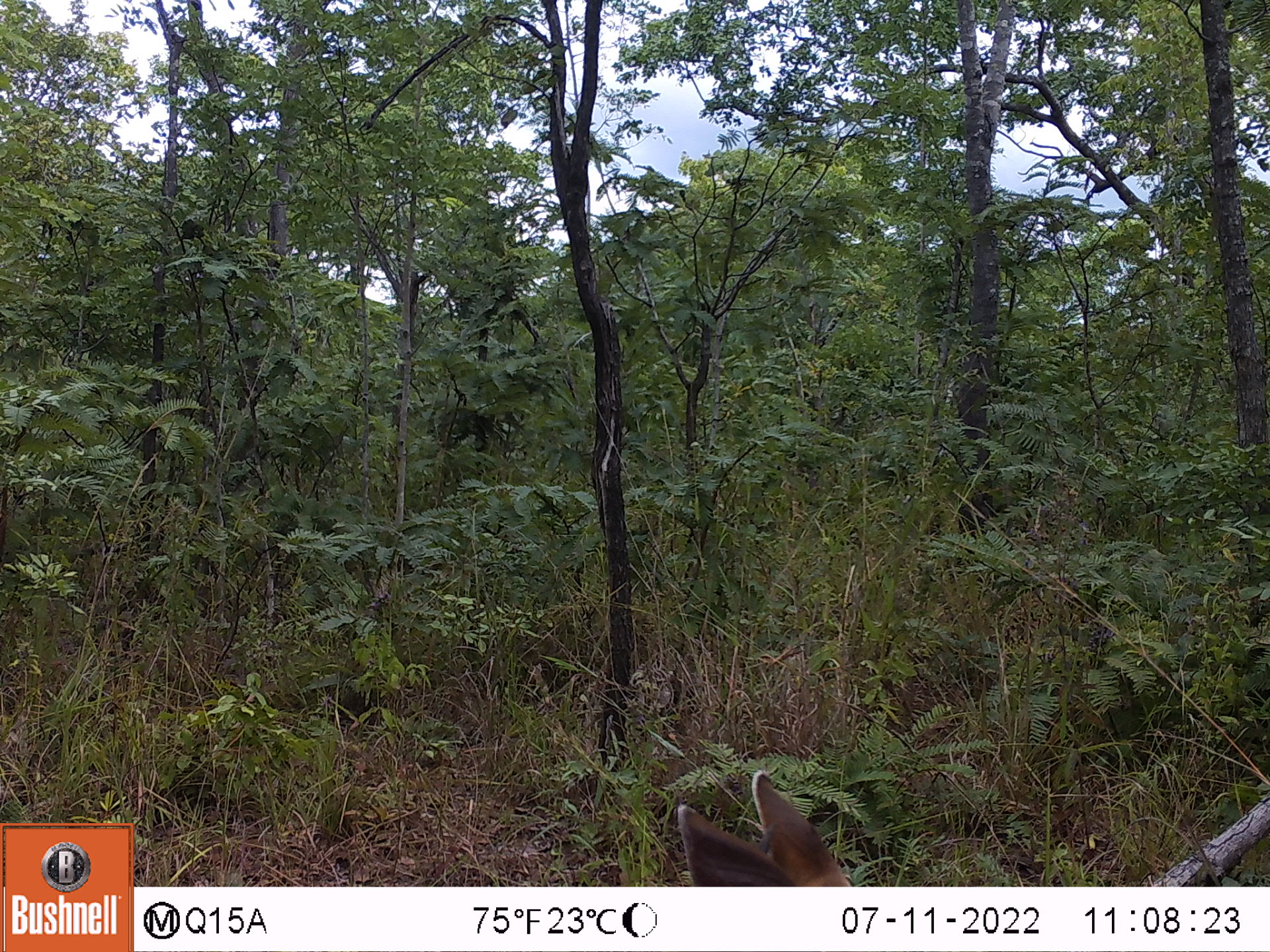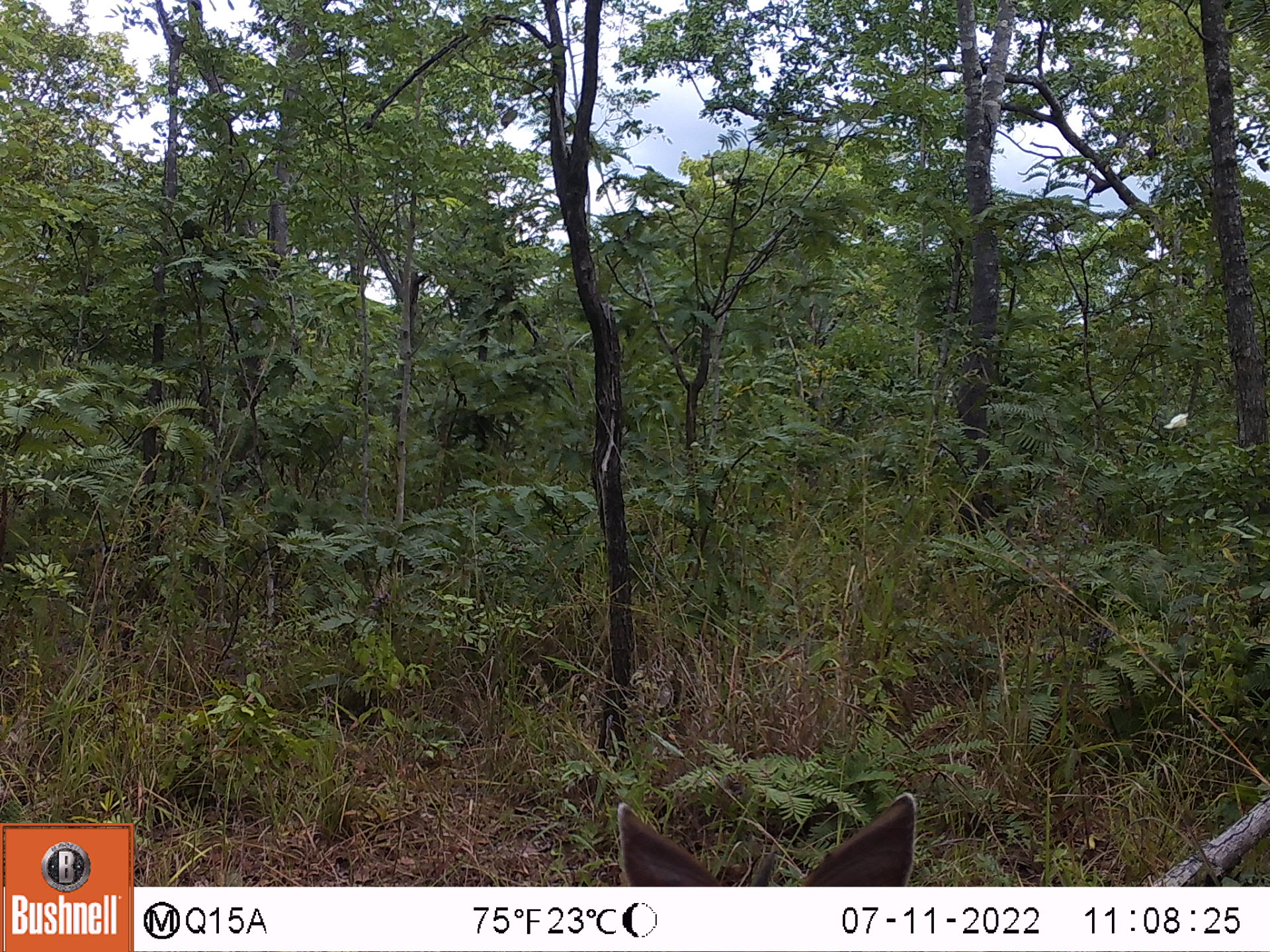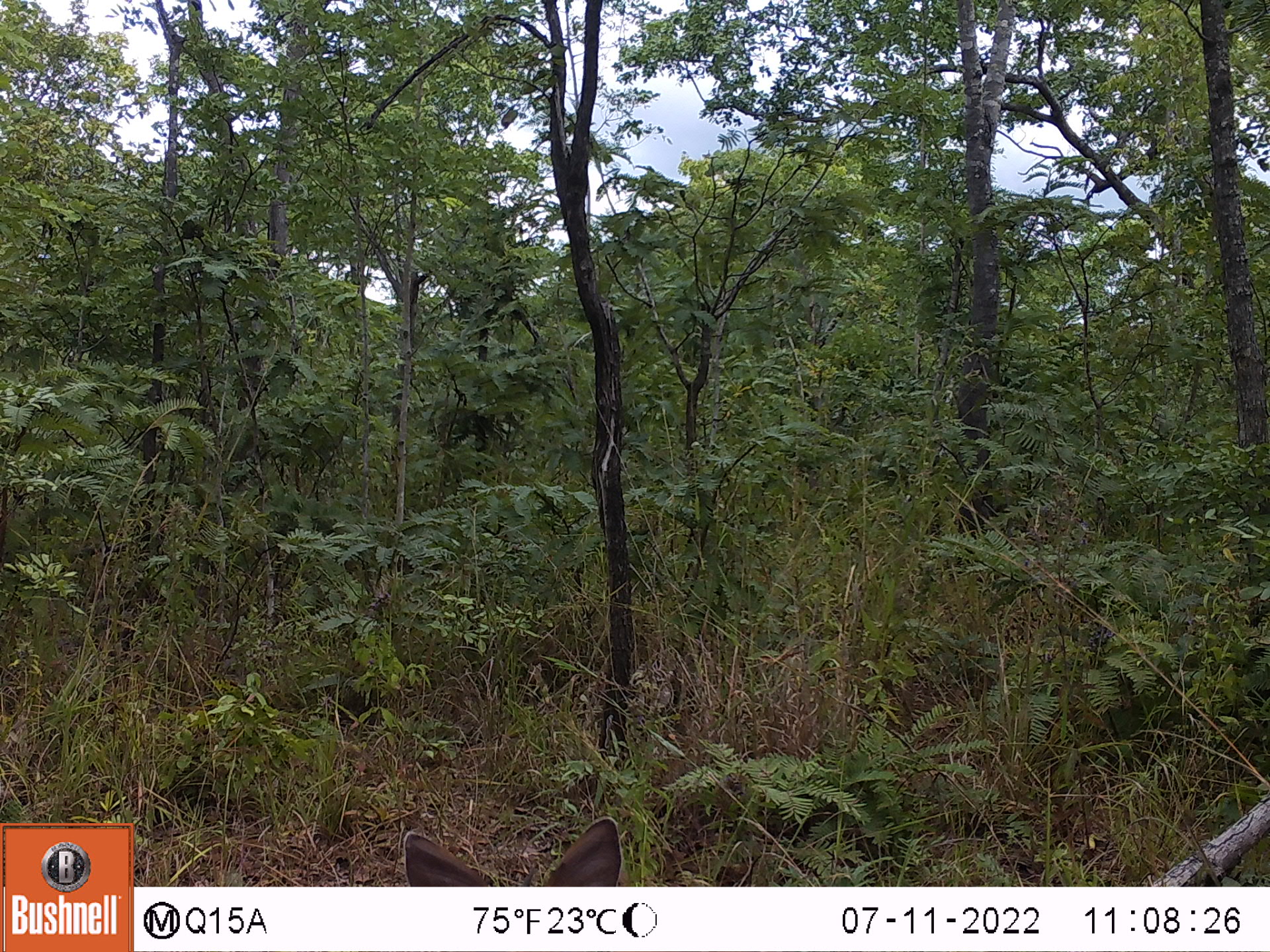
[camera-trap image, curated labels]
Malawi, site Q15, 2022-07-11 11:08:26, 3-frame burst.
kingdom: Animalia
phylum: Chordata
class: Mammalia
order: Artiodactyla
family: Bovidae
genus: Sylvicapra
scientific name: Sylvicapra grimmia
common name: common duiker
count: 1